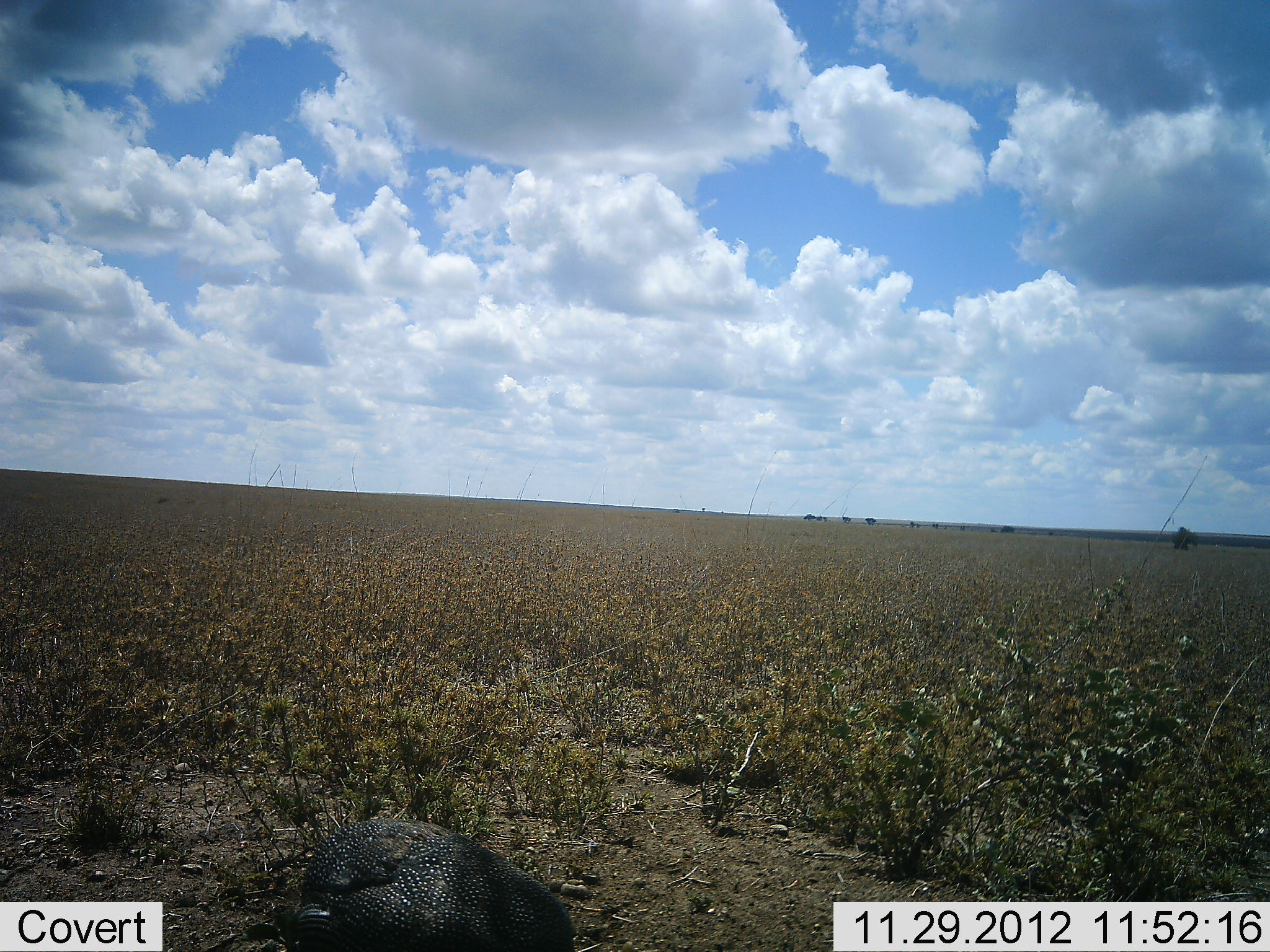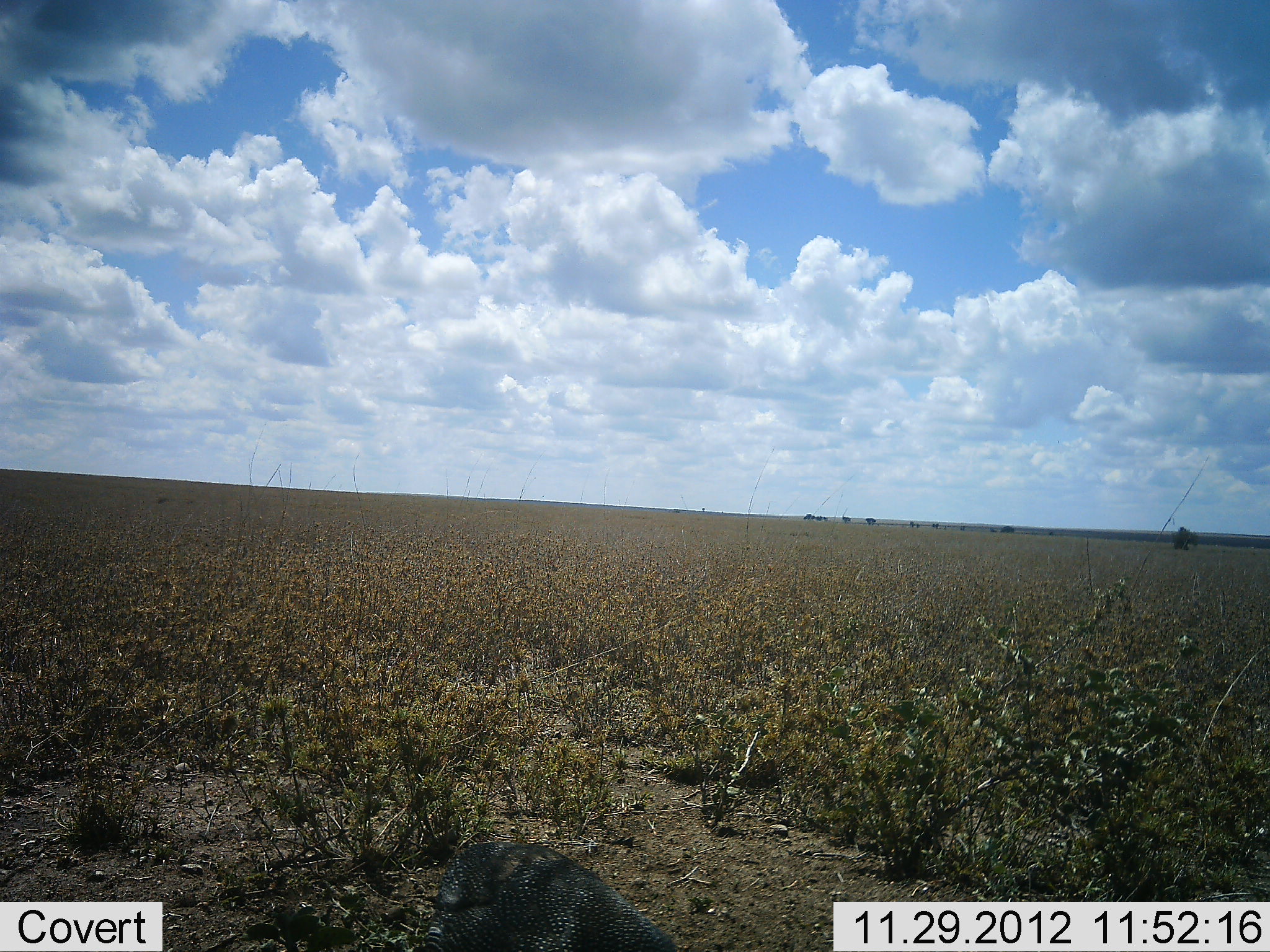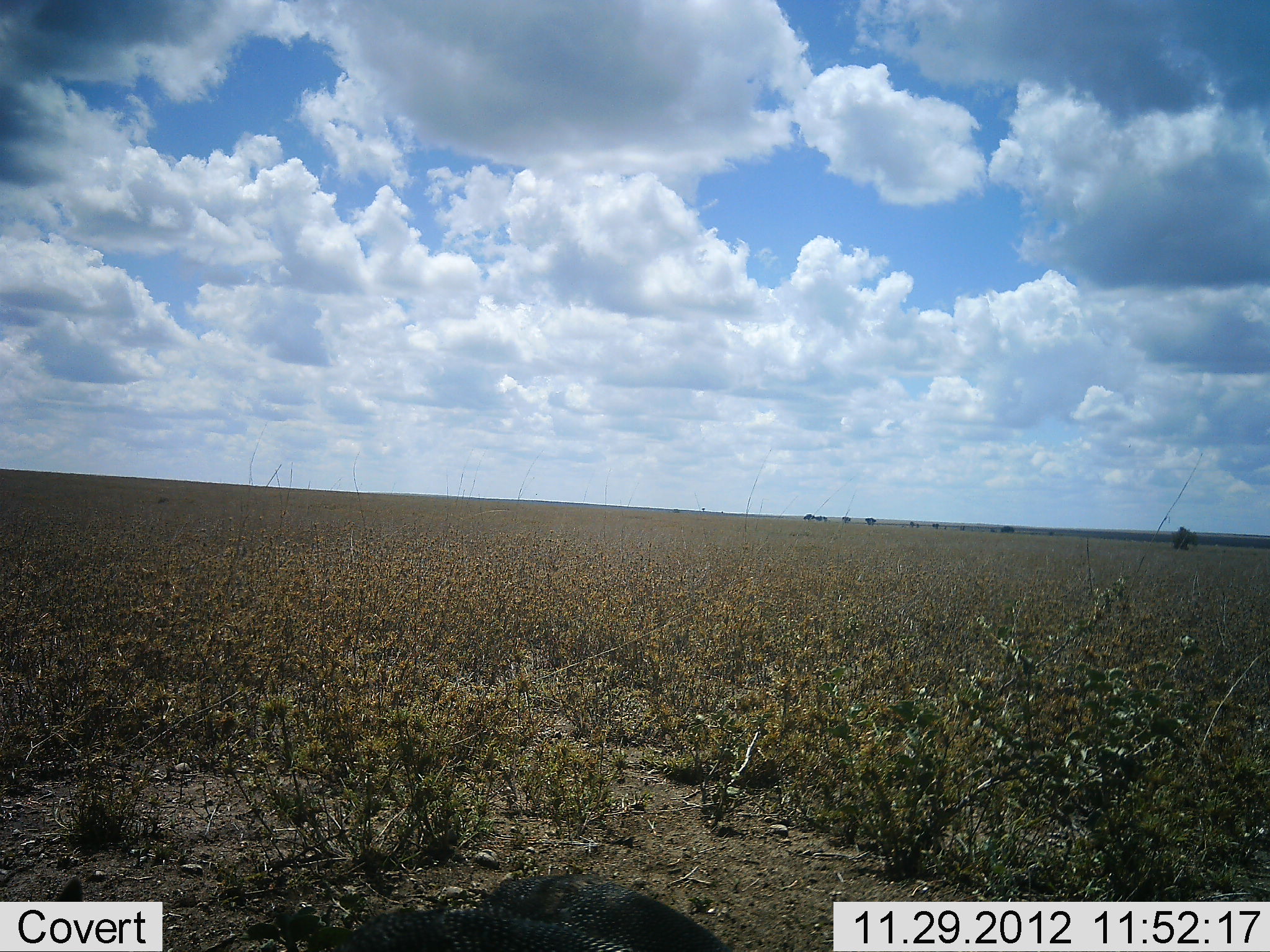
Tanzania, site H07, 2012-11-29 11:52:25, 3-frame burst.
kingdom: Animalia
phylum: Chordata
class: Aves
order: Galliformes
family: Numididae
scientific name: Numididae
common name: guinea fowl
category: guineafowl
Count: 1.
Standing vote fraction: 0%.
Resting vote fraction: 0%.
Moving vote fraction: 80%.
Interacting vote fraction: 0%.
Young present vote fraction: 0%.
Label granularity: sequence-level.